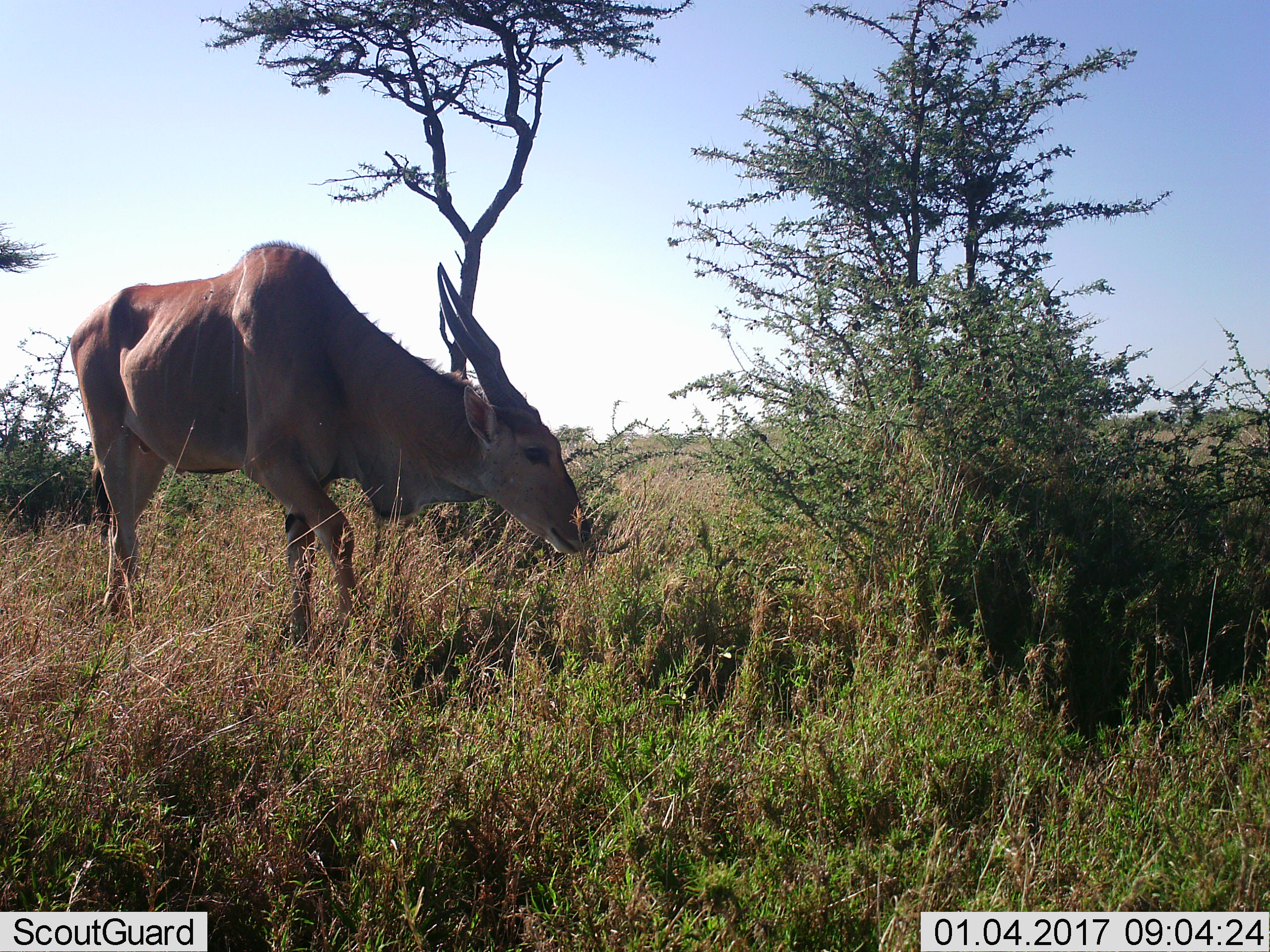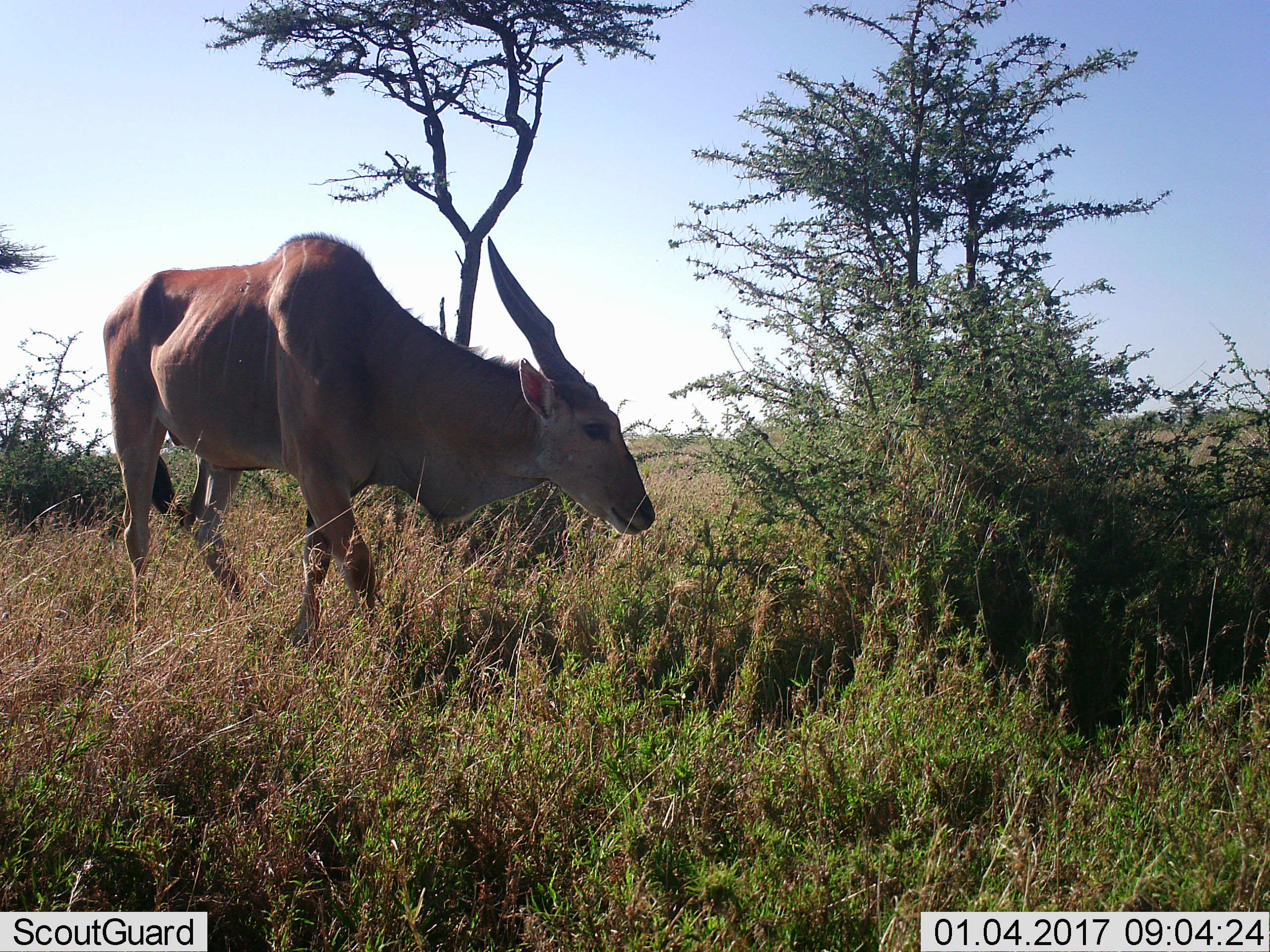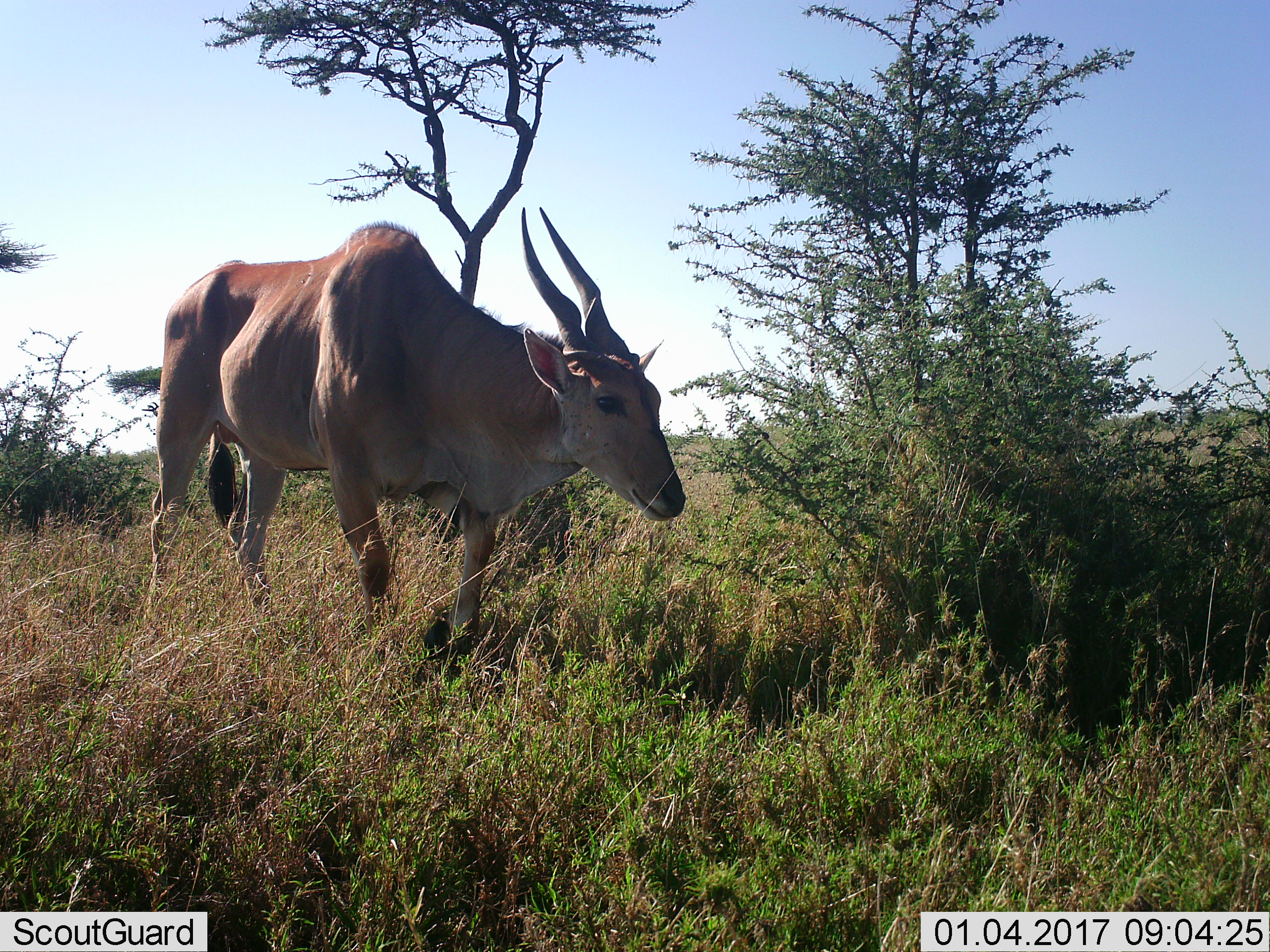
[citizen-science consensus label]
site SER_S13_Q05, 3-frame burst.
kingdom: Animalia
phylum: Chordata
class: Mammalia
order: Artiodactyla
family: Bovidae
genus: Tragelaphus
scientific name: Tragelaphus oryx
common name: eland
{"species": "eland (Tragelaphus oryx)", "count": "1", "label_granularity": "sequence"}